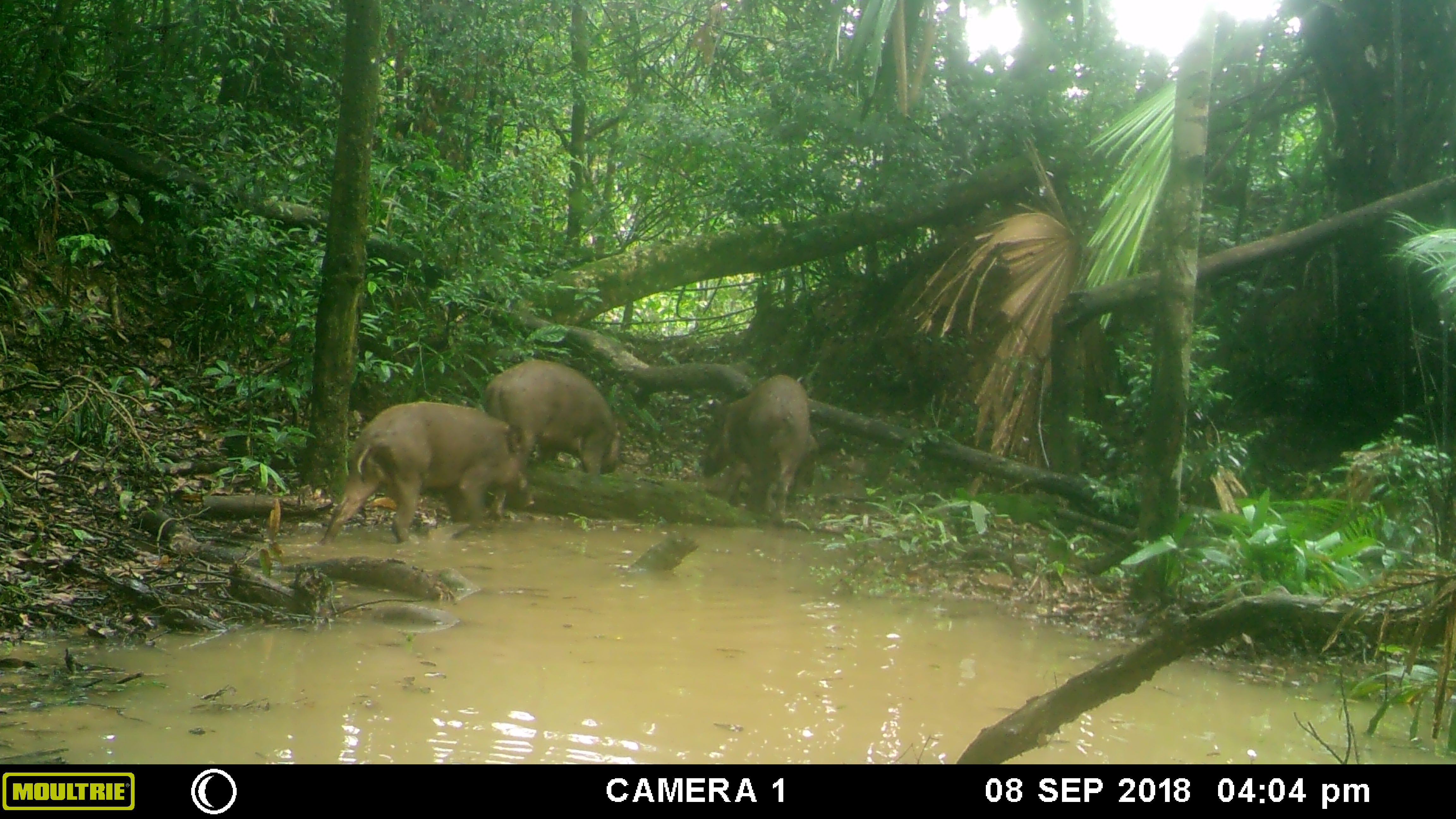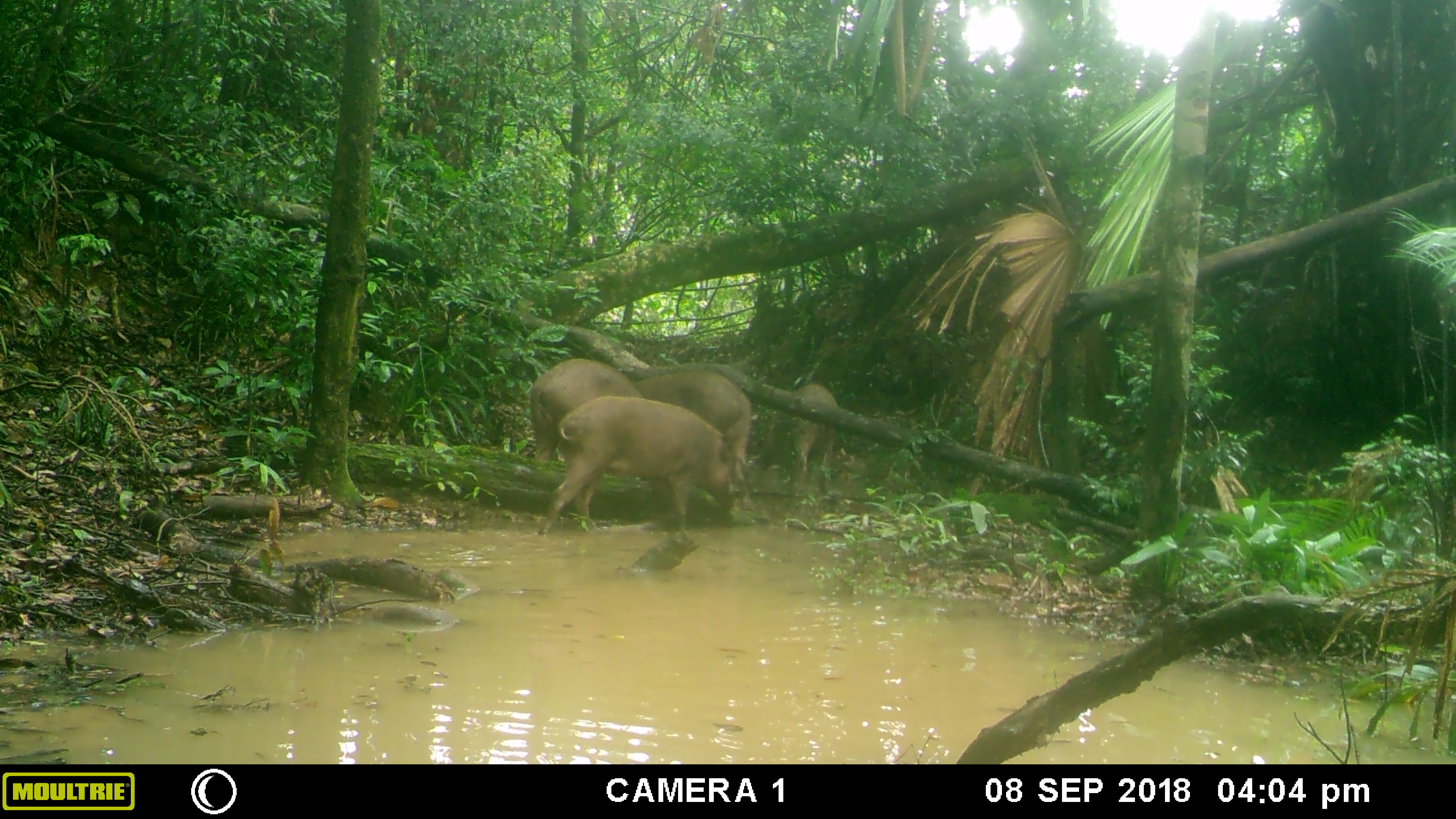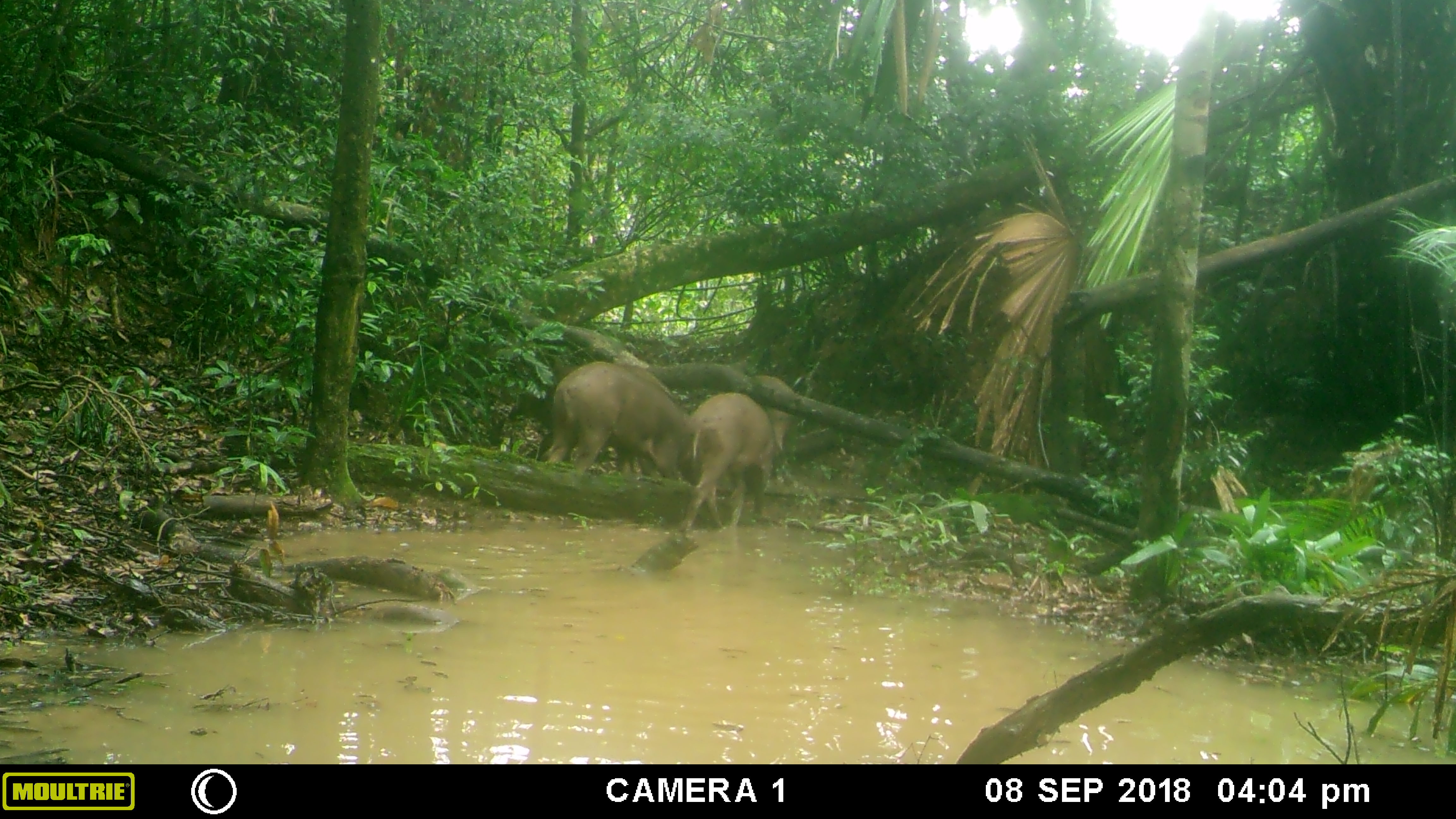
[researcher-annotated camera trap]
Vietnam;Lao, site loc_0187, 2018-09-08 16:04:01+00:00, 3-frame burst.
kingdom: Animalia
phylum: Chordata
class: Mammalia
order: Artiodactyla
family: Suidae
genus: Sus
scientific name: Sus scrofa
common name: eurasian wild pig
Eurasian wild pig (Sus scrofa). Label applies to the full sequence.